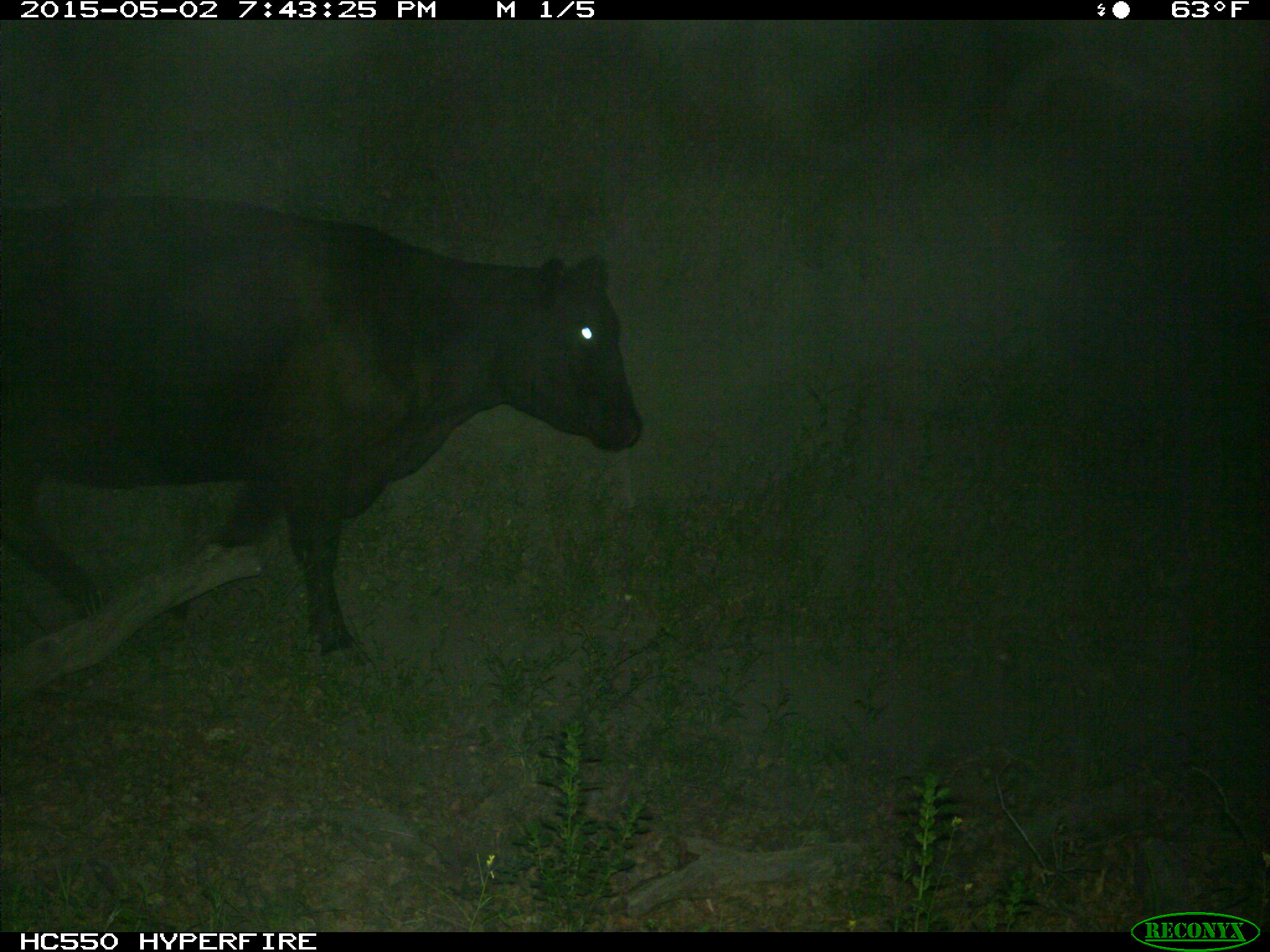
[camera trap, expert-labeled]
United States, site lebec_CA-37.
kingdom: Animalia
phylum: Chordata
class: Mammalia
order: Artiodactyla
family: Bovidae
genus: Bos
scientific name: Bos taurus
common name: domestic cow